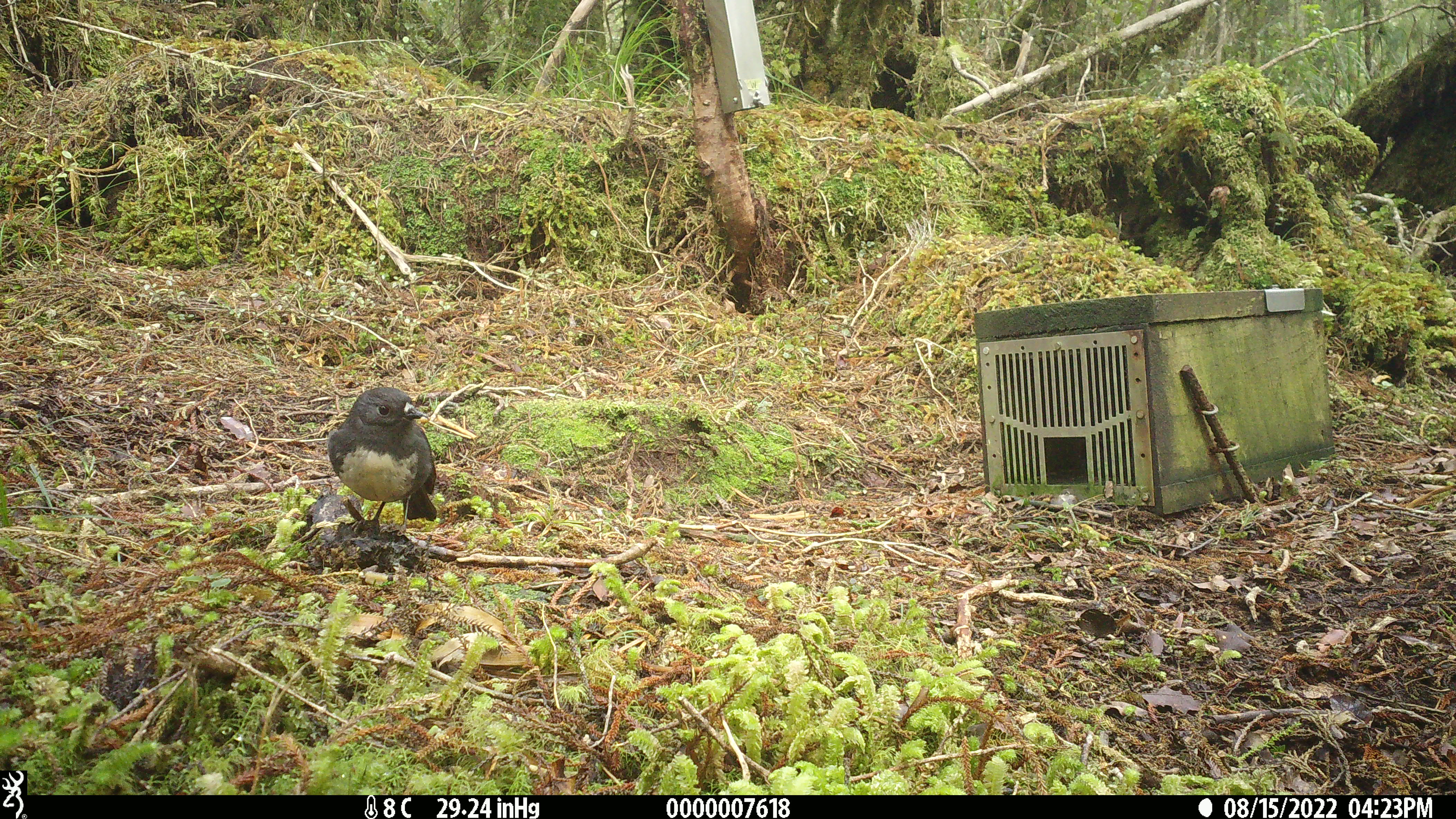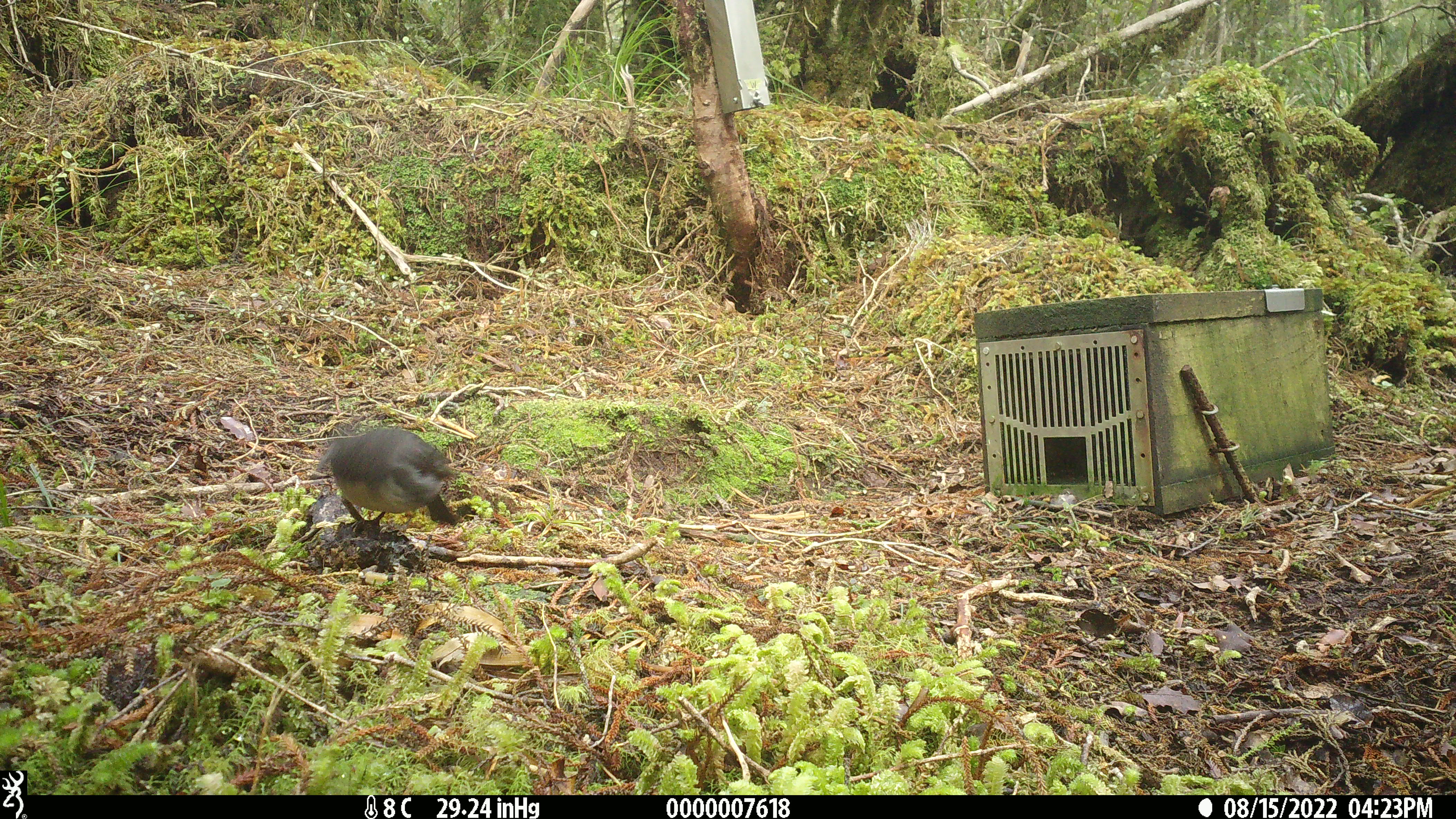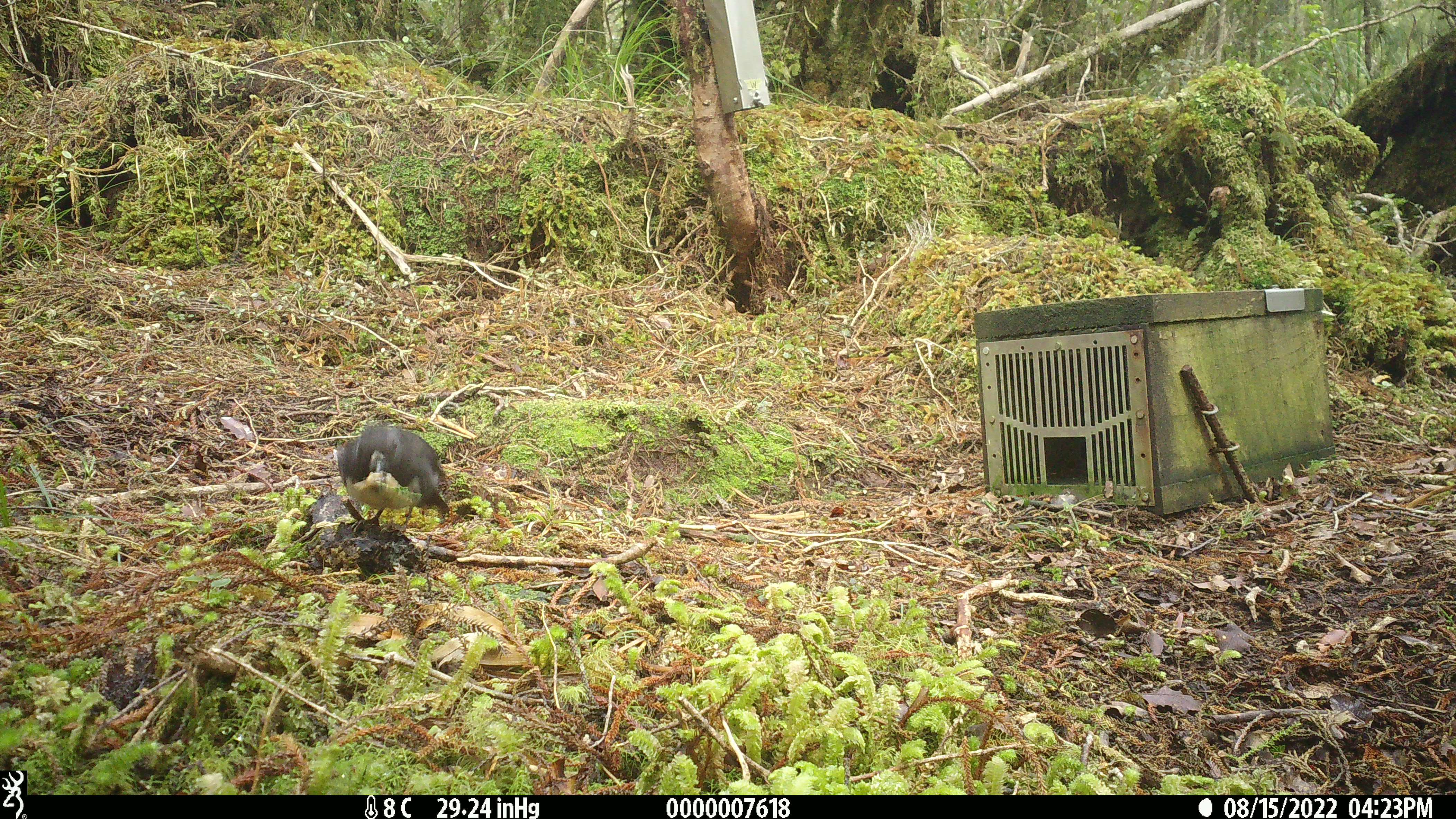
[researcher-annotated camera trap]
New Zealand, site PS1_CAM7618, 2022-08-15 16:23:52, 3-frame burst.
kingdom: Animalia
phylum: Chordata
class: Aves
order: Passeriformes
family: Petroicidae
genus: Petroica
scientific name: Petroica australis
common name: new zealand robin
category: robin